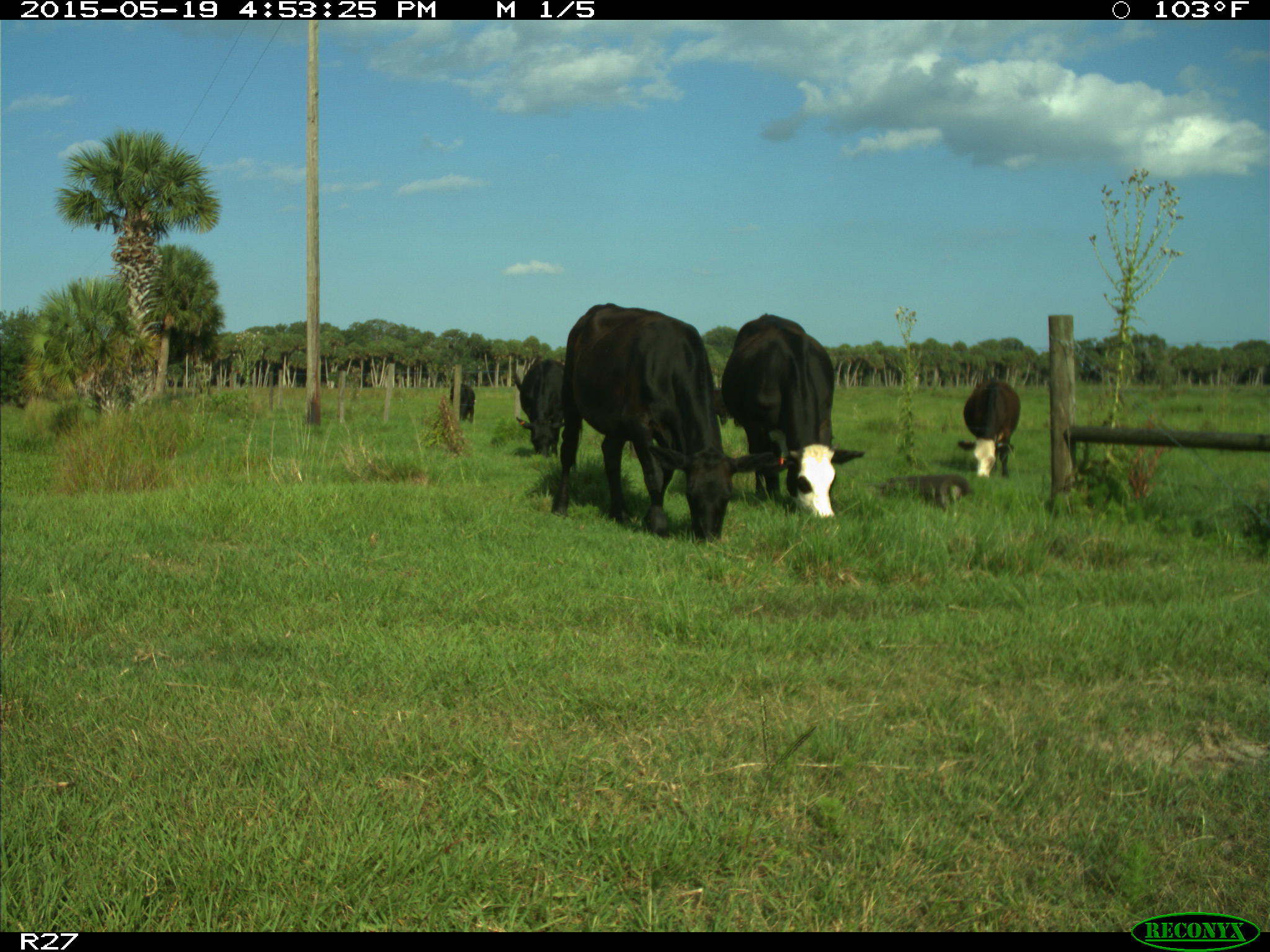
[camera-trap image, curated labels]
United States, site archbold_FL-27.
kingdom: Animalia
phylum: Chordata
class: Mammalia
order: Artiodactyla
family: Bovidae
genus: Bos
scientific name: Bos taurus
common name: domestic cow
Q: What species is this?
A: Bos taurus (domestic cow).